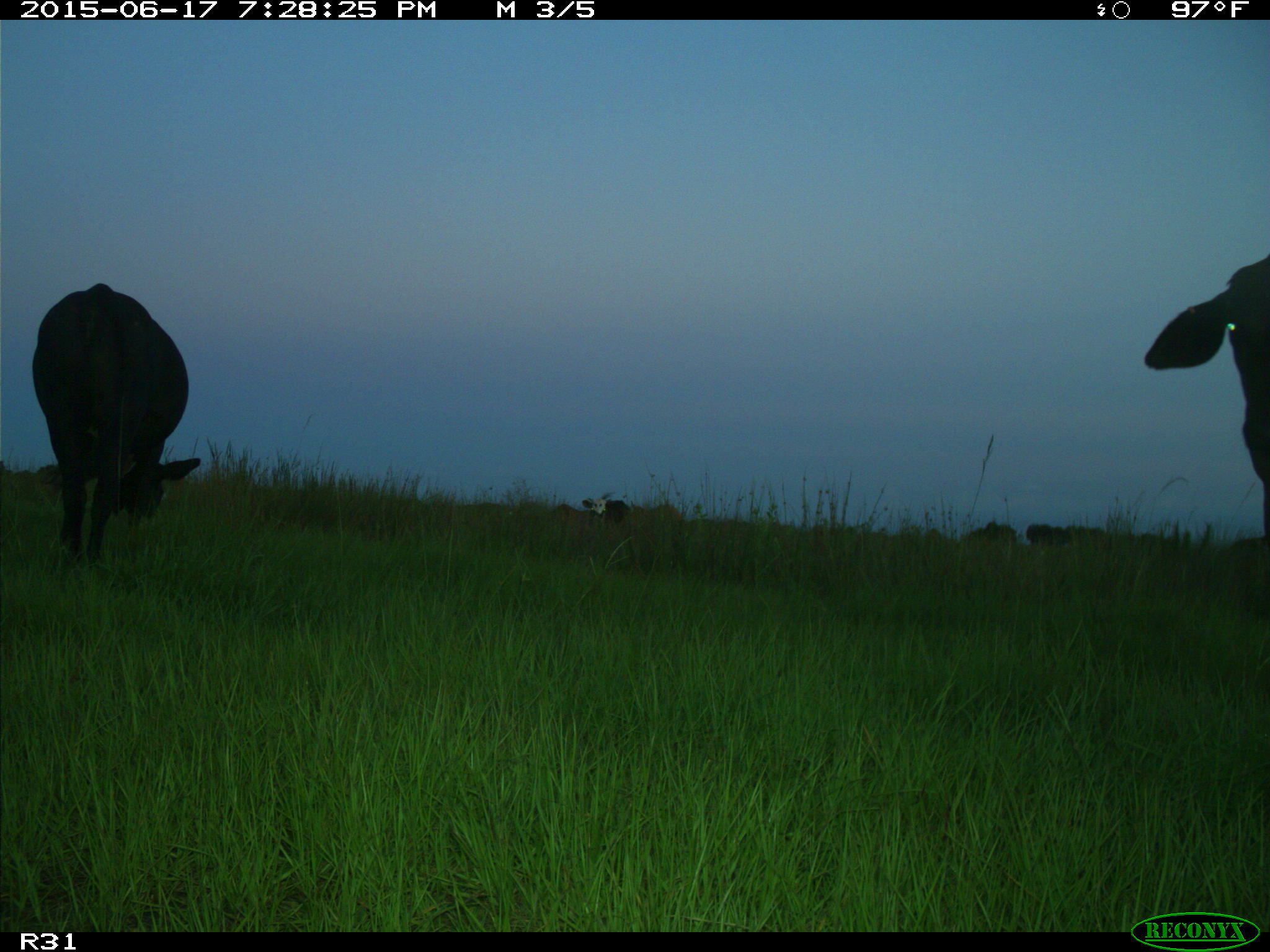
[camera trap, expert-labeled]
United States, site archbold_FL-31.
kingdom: Animalia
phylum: Chordata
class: Mammalia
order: Artiodactyla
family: Bovidae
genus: Bos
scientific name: Bos taurus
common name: domestic cow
Bos taurus (domestic cow).